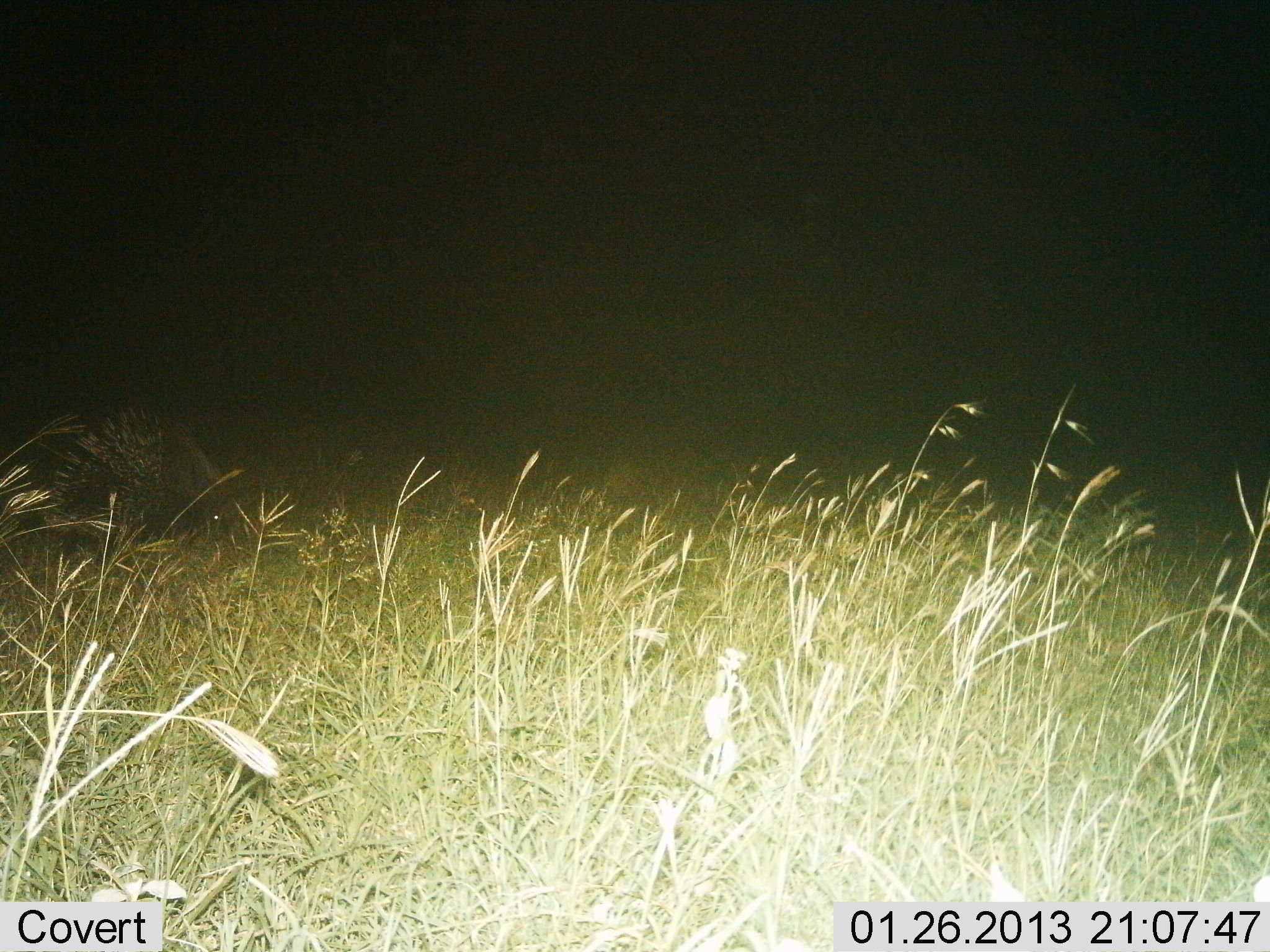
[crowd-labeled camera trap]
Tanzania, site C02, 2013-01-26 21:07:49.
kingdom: Animalia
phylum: Chordata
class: Mammalia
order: Rodentia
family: Hystricidae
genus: Hystrix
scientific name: Hystrix cristata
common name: crested porcupine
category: porcupine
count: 1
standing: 73%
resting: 7%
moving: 20%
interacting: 0%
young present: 0%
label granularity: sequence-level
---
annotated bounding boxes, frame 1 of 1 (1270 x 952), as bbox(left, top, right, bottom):
animal: bbox(35, 402, 232, 569)